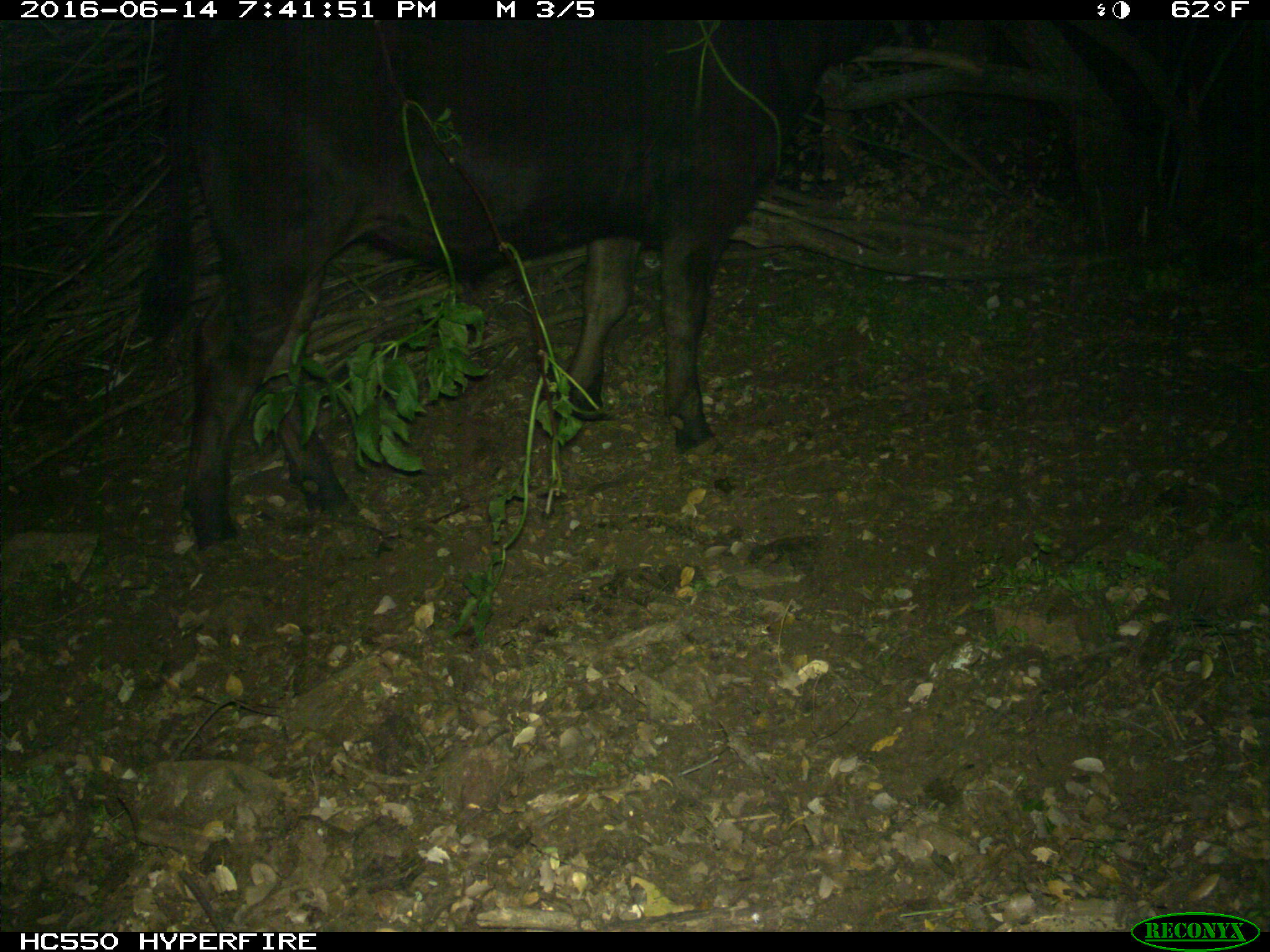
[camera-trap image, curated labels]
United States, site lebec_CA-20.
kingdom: Animalia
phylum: Chordata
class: Mammalia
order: Artiodactyla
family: Bovidae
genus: Bos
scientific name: Bos taurus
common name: domestic cow